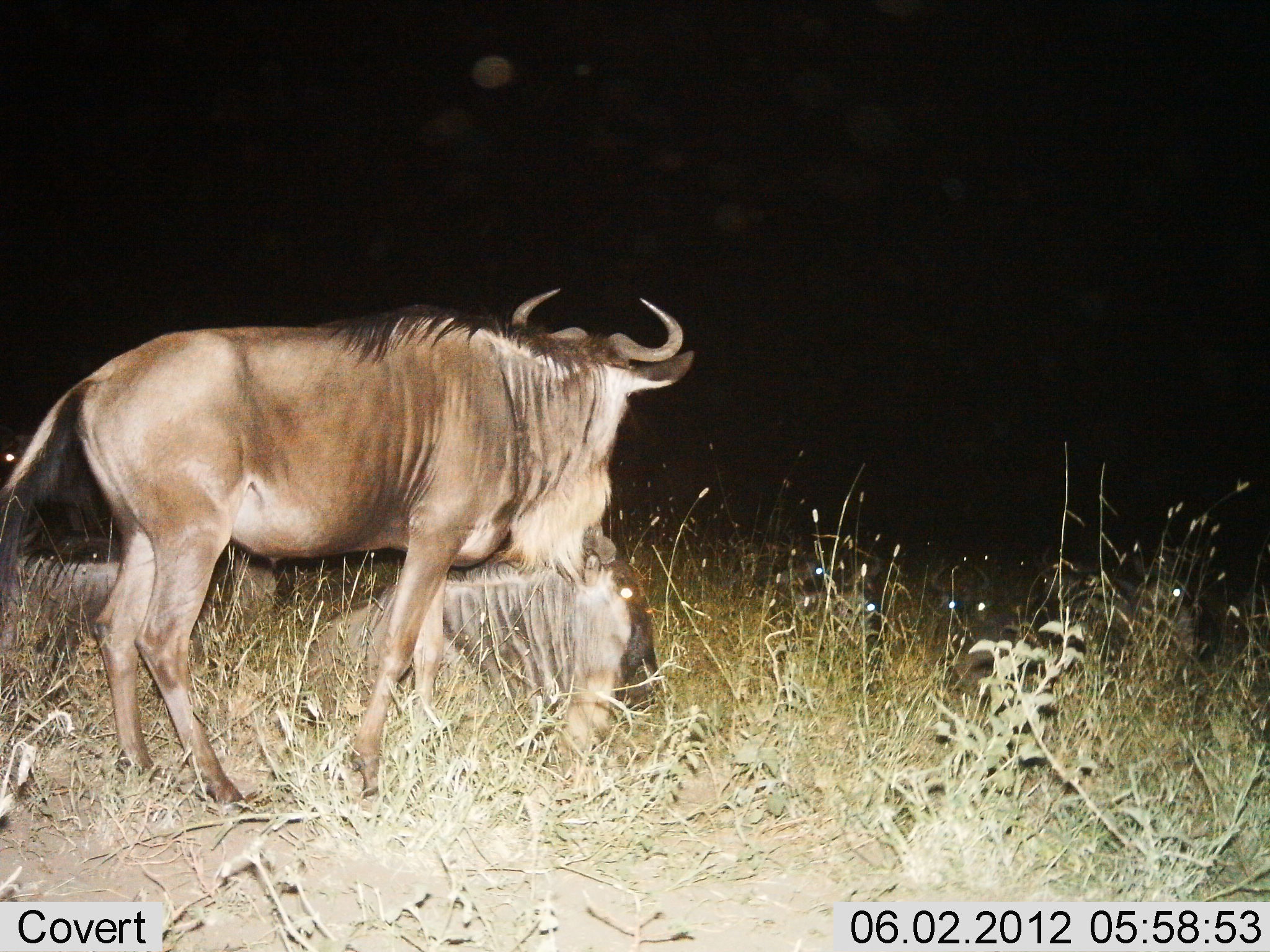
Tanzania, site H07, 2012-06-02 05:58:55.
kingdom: Animalia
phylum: Chordata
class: Mammalia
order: Artiodactyla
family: Bovidae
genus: Connochaetes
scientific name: Connochaetes taurinus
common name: blue wildebeest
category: wildebeest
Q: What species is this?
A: Wildebeest (blue wildebeest) (Connochaetes taurinus).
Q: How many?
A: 3.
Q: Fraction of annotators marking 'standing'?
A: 100%.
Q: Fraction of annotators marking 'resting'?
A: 90%.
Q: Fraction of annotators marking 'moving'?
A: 0%.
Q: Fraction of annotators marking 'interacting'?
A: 0%.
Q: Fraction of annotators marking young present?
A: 0%.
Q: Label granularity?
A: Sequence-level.